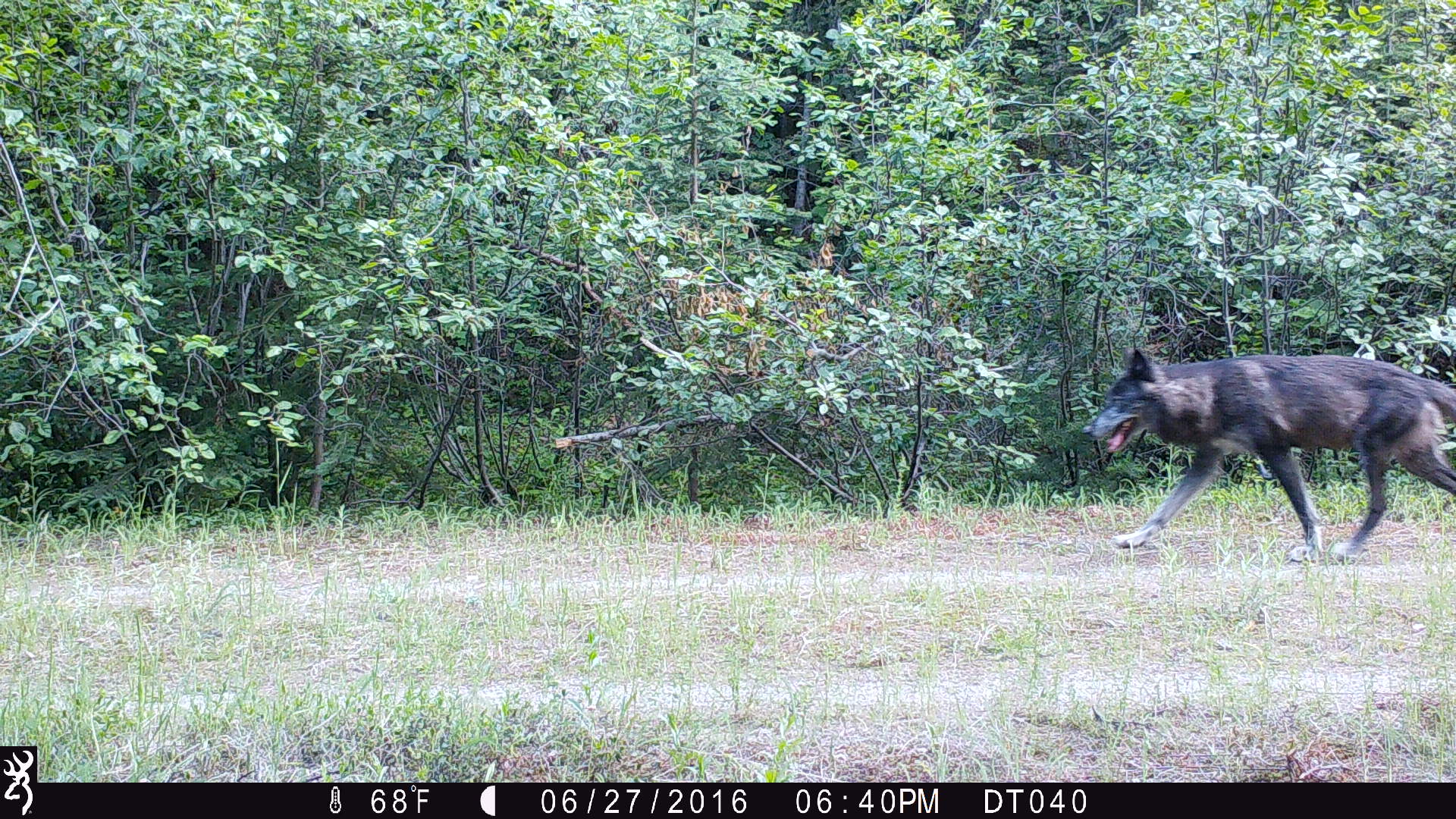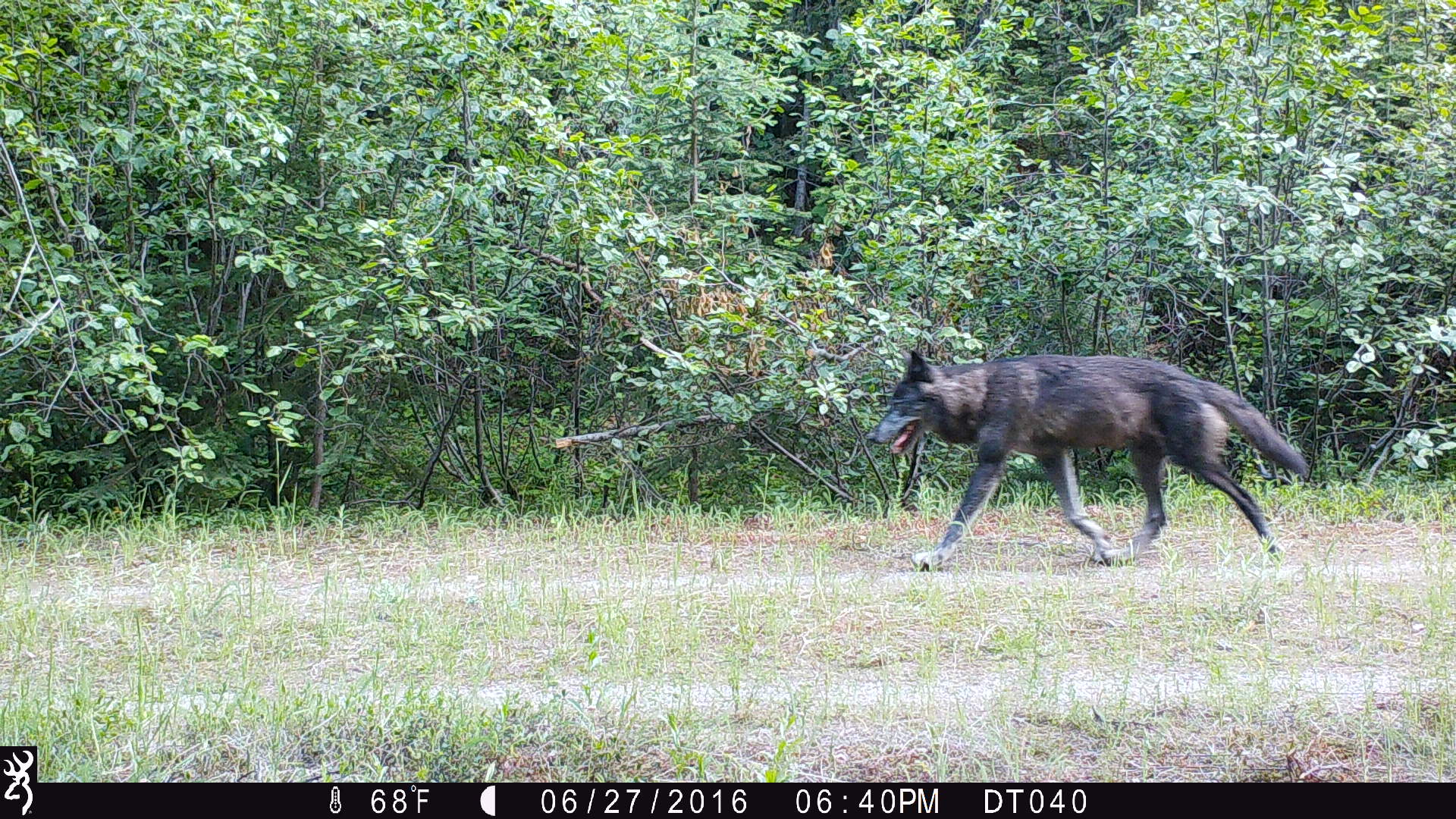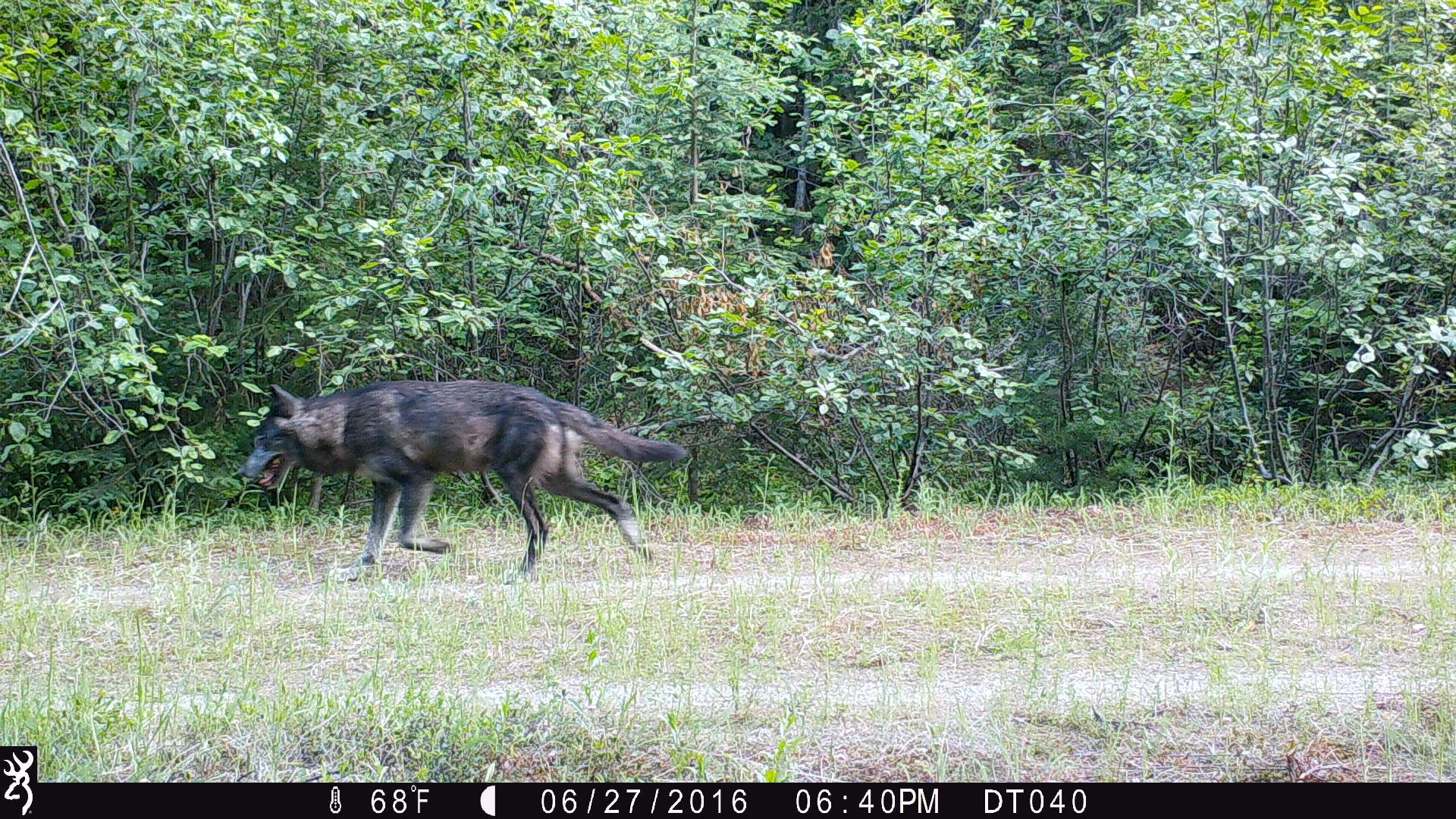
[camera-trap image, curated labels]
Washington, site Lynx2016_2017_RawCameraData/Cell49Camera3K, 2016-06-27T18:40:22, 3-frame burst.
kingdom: Animalia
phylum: Chordata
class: Mammalia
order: Carnivora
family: Canidae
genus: Canis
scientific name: Canis lupus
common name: gray wolf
Canis lupus (gray wolf). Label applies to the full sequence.